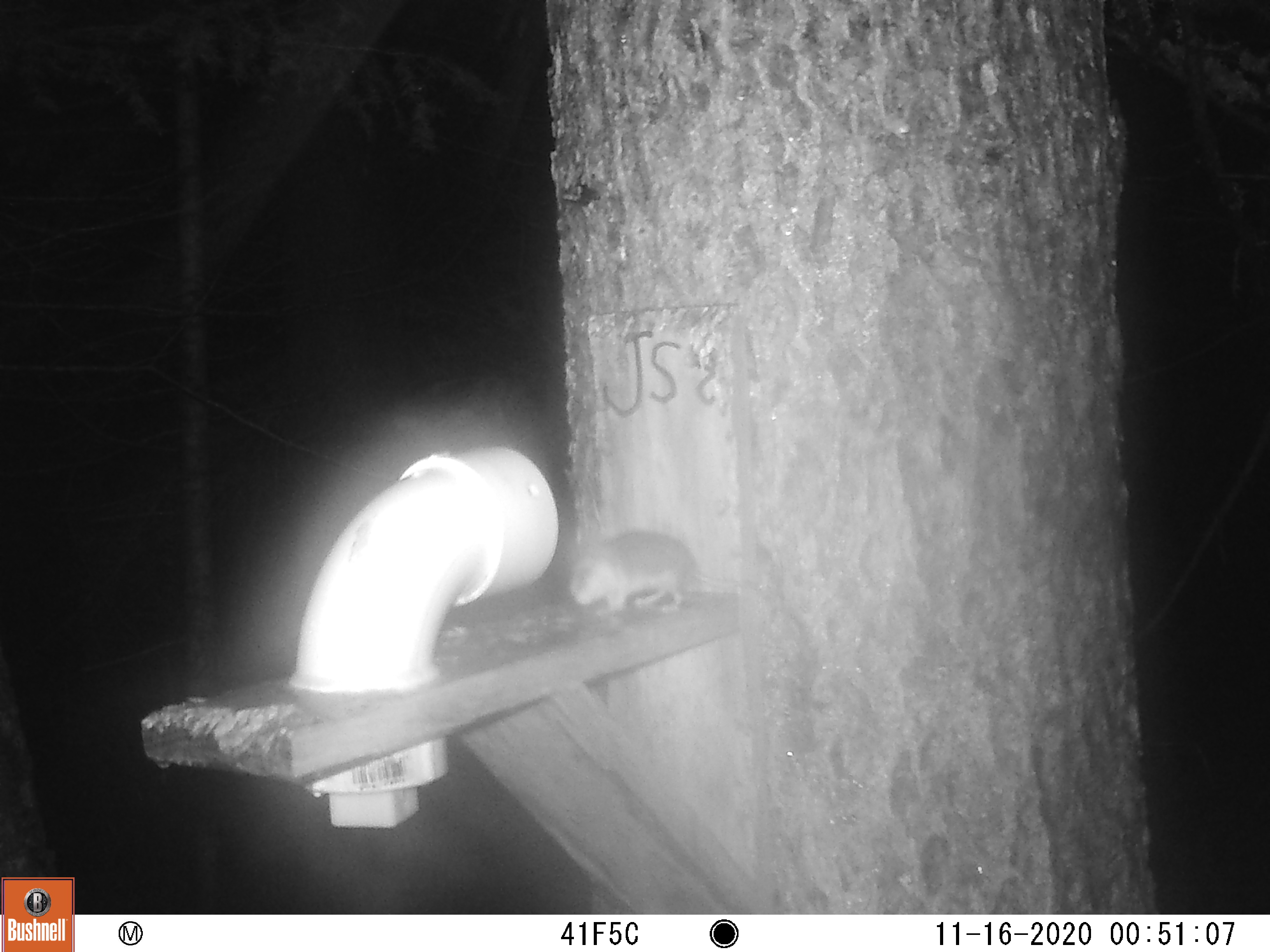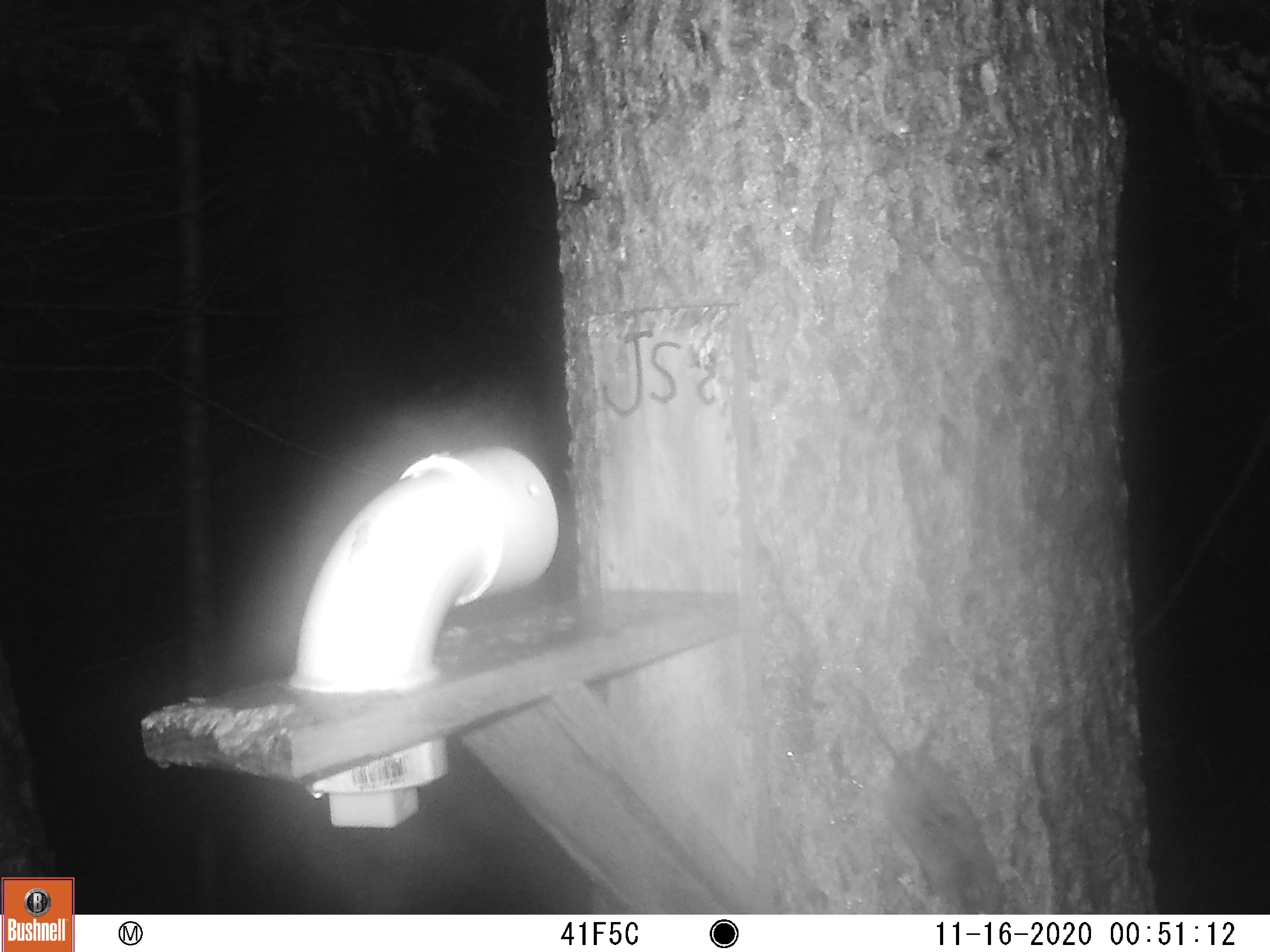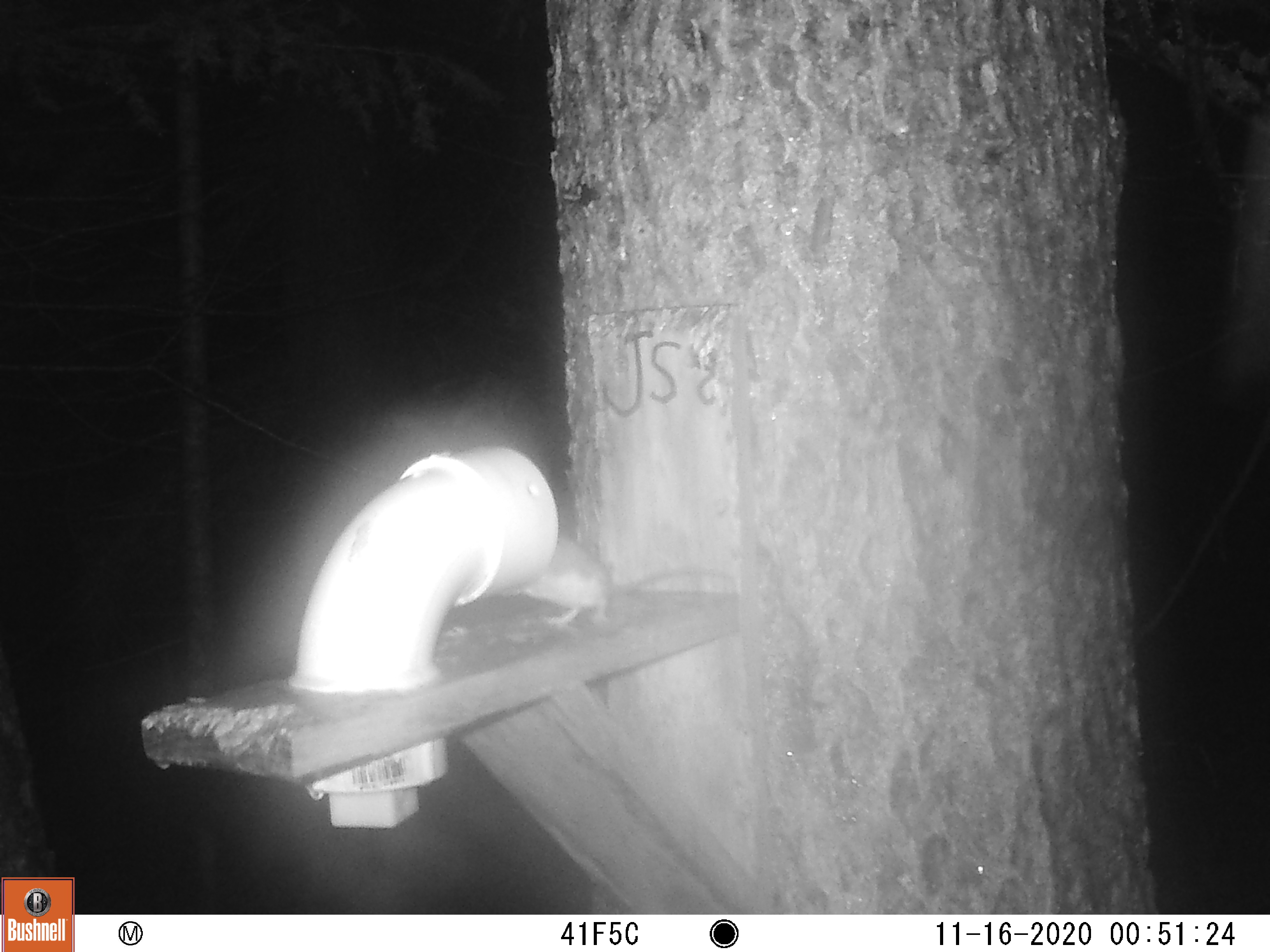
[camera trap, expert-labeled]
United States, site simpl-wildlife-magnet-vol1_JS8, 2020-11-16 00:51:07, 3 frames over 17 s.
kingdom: Animalia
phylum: Chordata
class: Mammalia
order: Rodentia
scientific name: Rodentia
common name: mouse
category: mouse sp.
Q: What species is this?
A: Mouse sp. (mouse) (Rodentia).